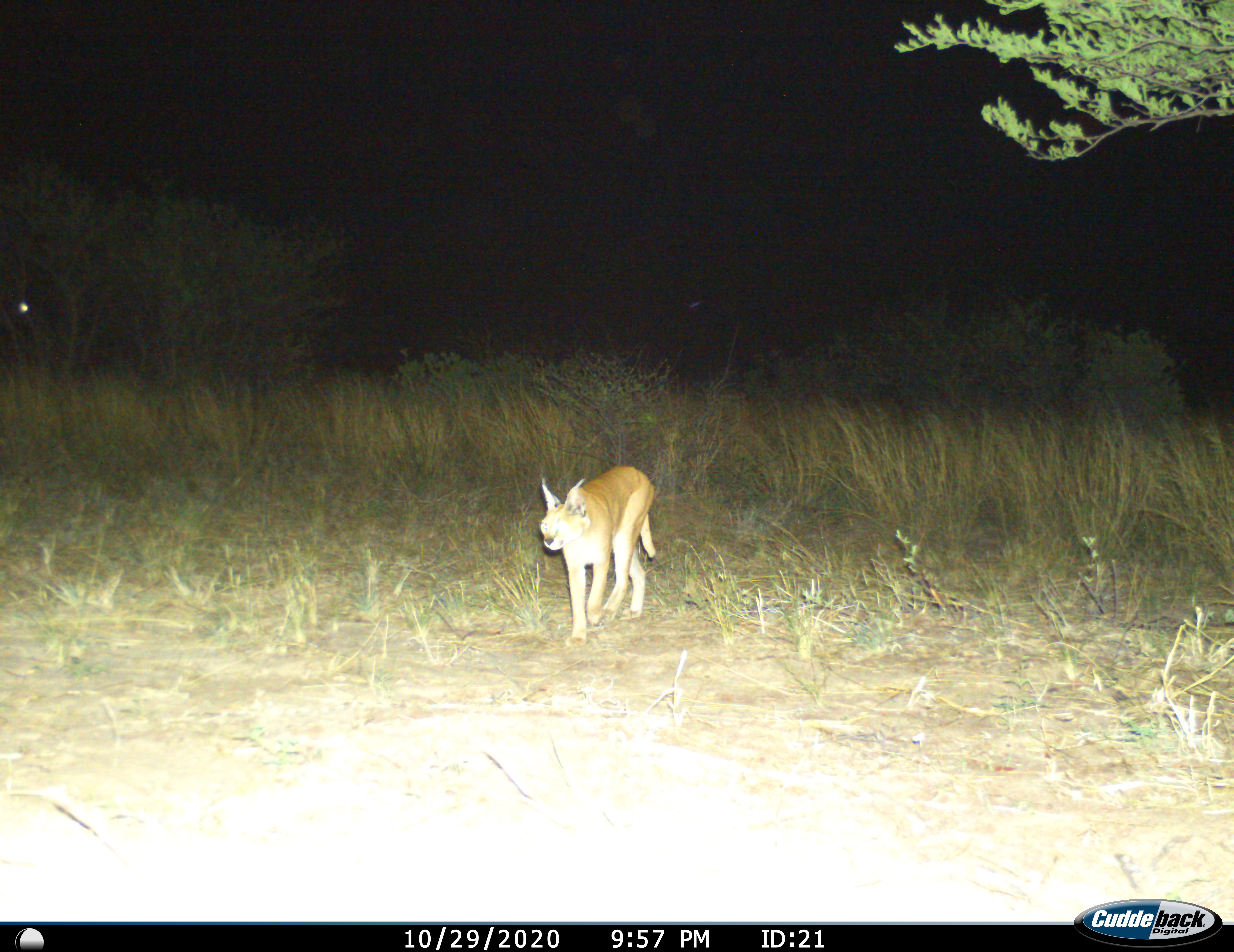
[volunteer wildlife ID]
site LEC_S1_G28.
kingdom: Animalia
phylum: Chordata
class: Mammalia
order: Carnivora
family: Felidae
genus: Caracal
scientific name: Caracal caracal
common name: caracal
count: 1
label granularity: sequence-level